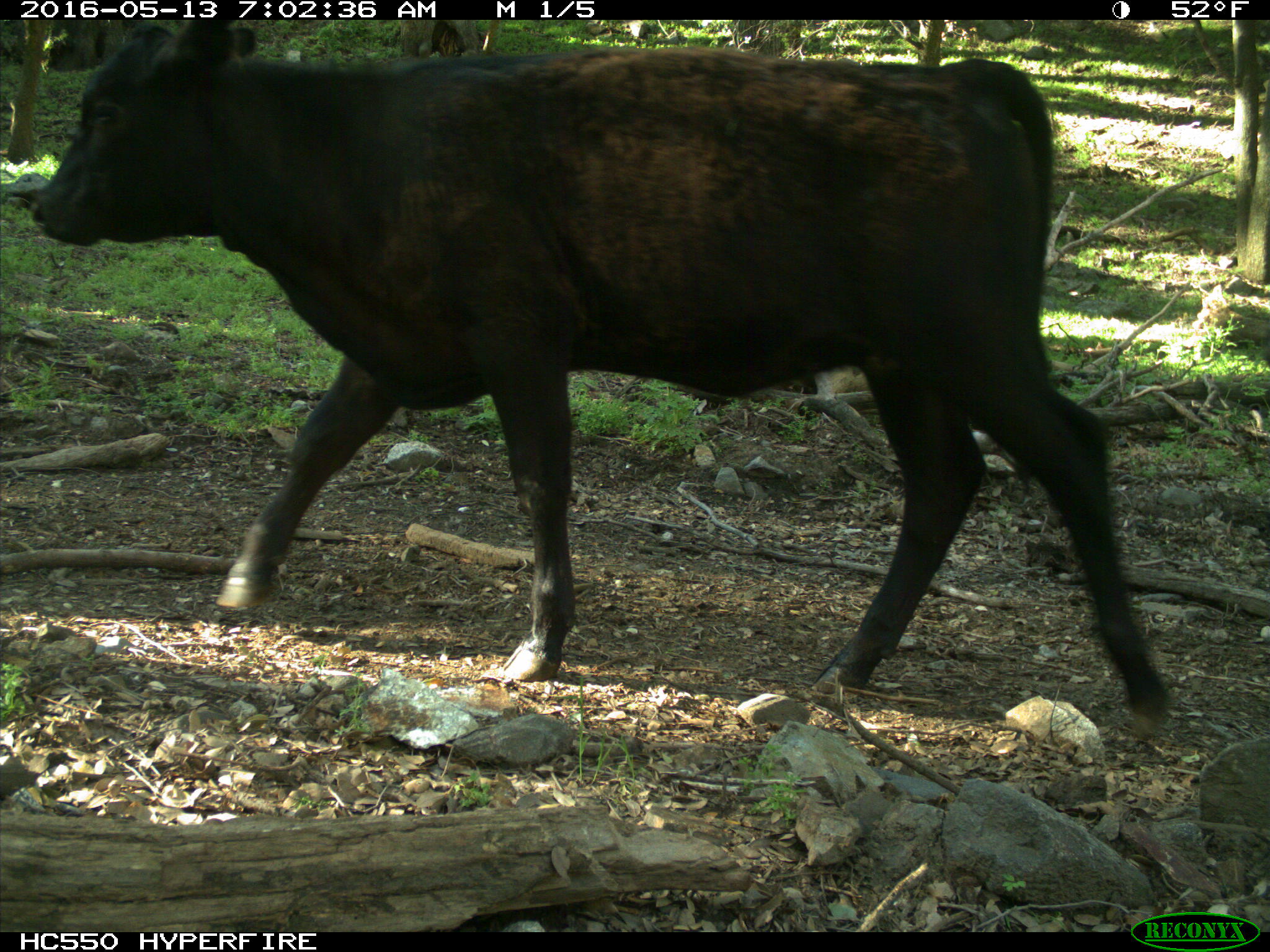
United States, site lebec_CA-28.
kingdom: Animalia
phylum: Chordata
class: Mammalia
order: Artiodactyla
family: Bovidae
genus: Bos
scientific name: Bos taurus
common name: domestic cow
Bos taurus (domestic cow).